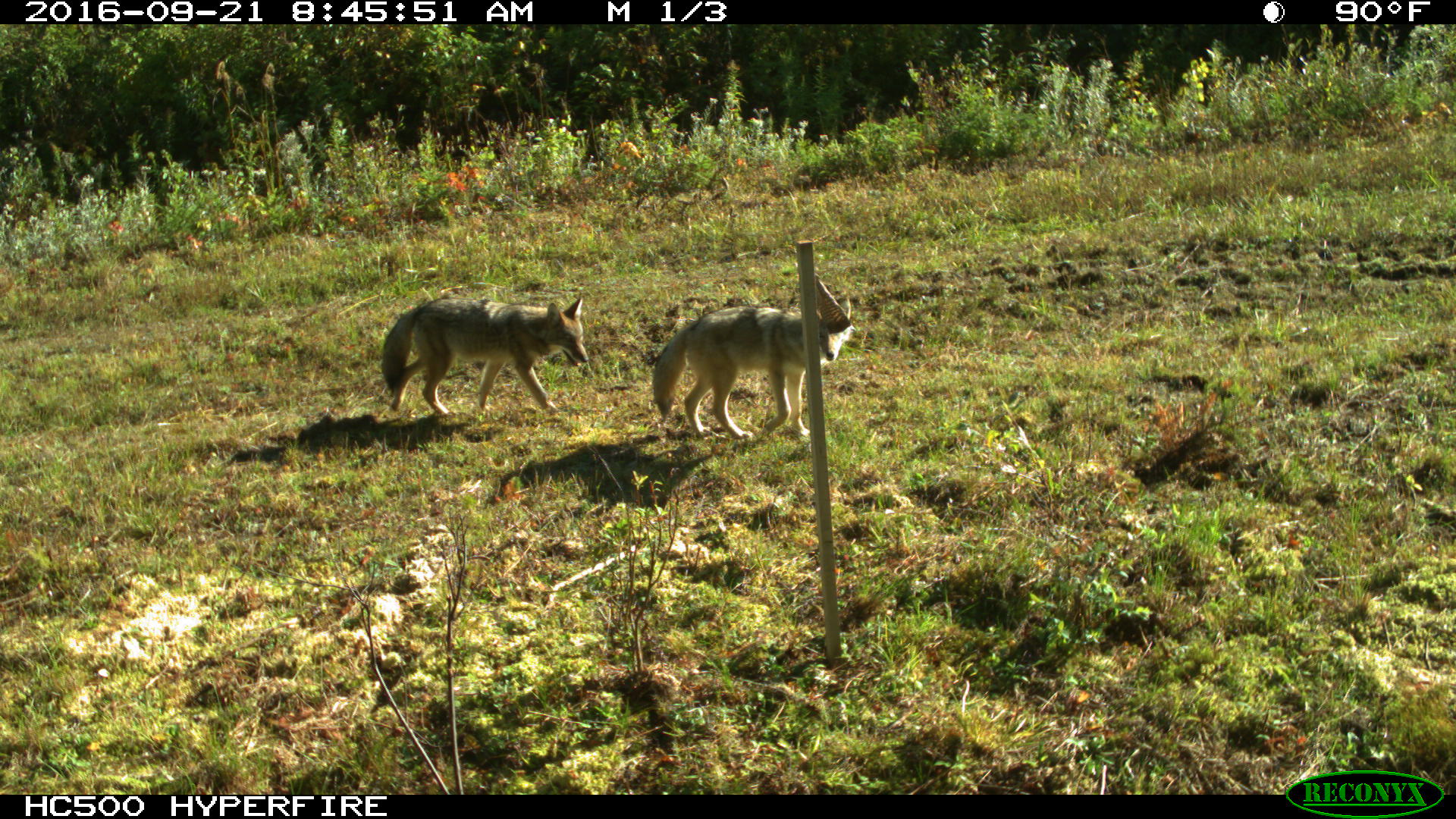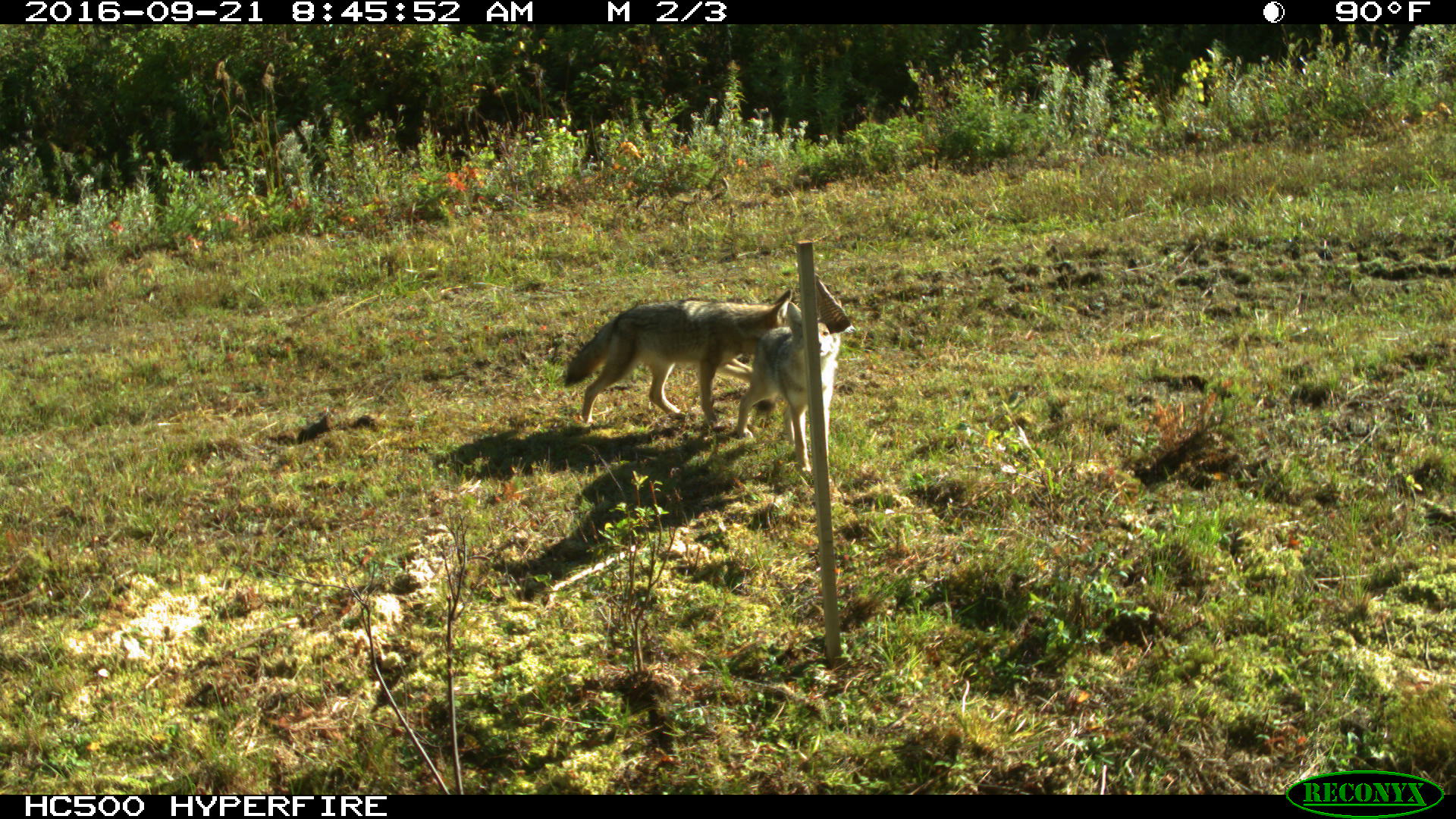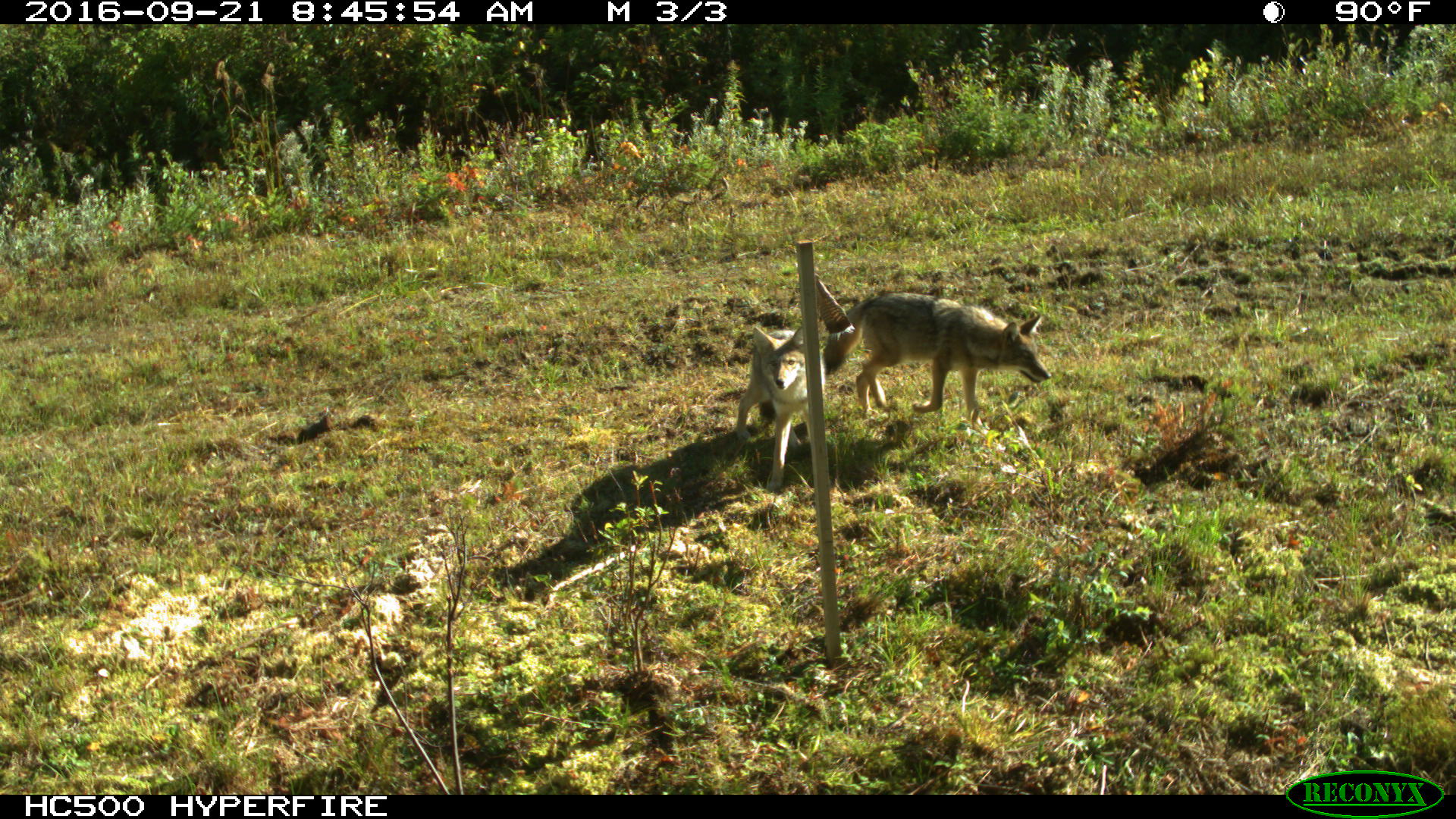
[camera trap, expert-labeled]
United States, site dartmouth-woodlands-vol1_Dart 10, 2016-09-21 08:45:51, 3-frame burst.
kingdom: Animalia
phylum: Chordata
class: Mammalia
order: Carnivora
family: Canidae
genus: Canis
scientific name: Canis latrans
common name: coyote